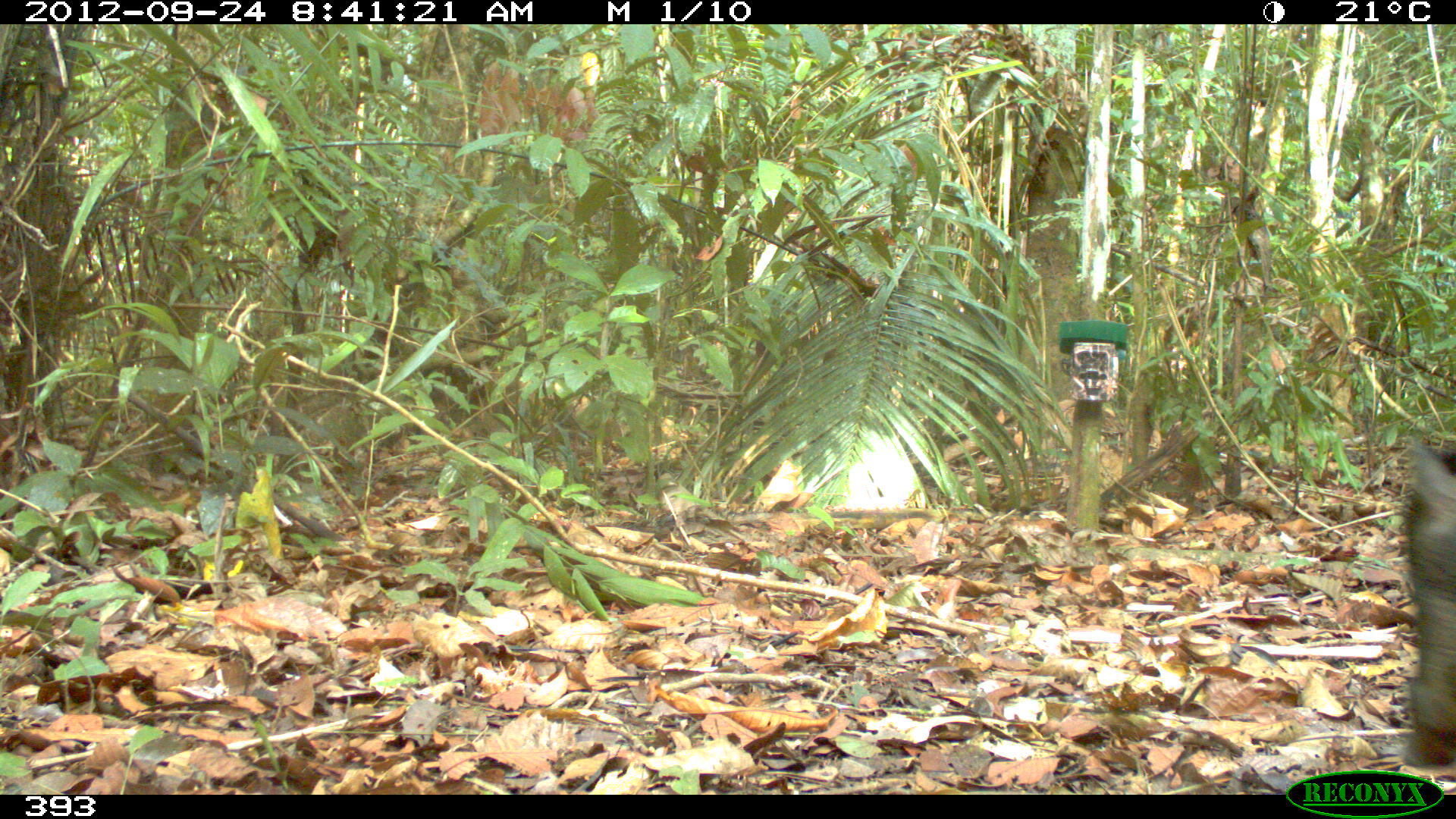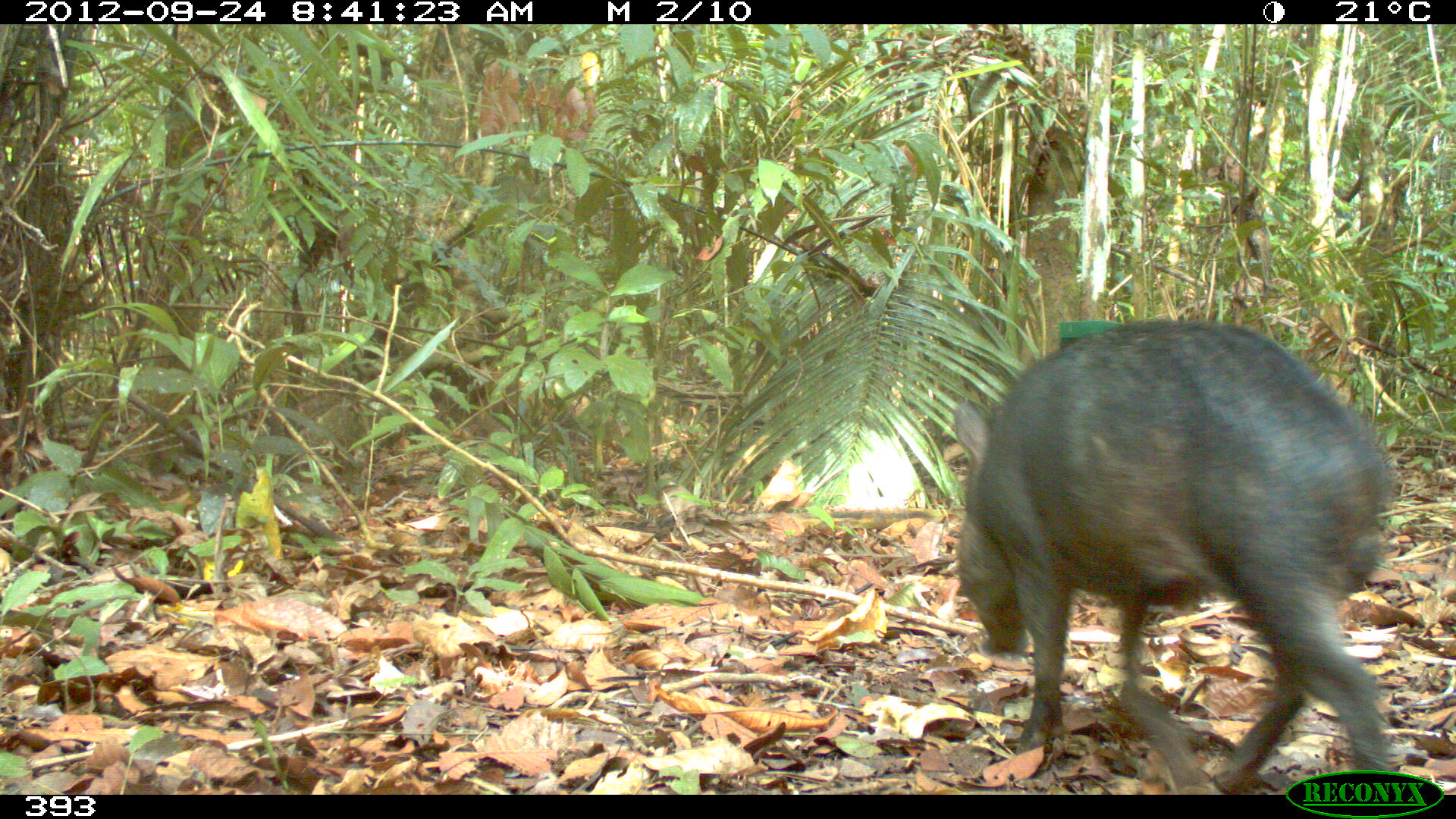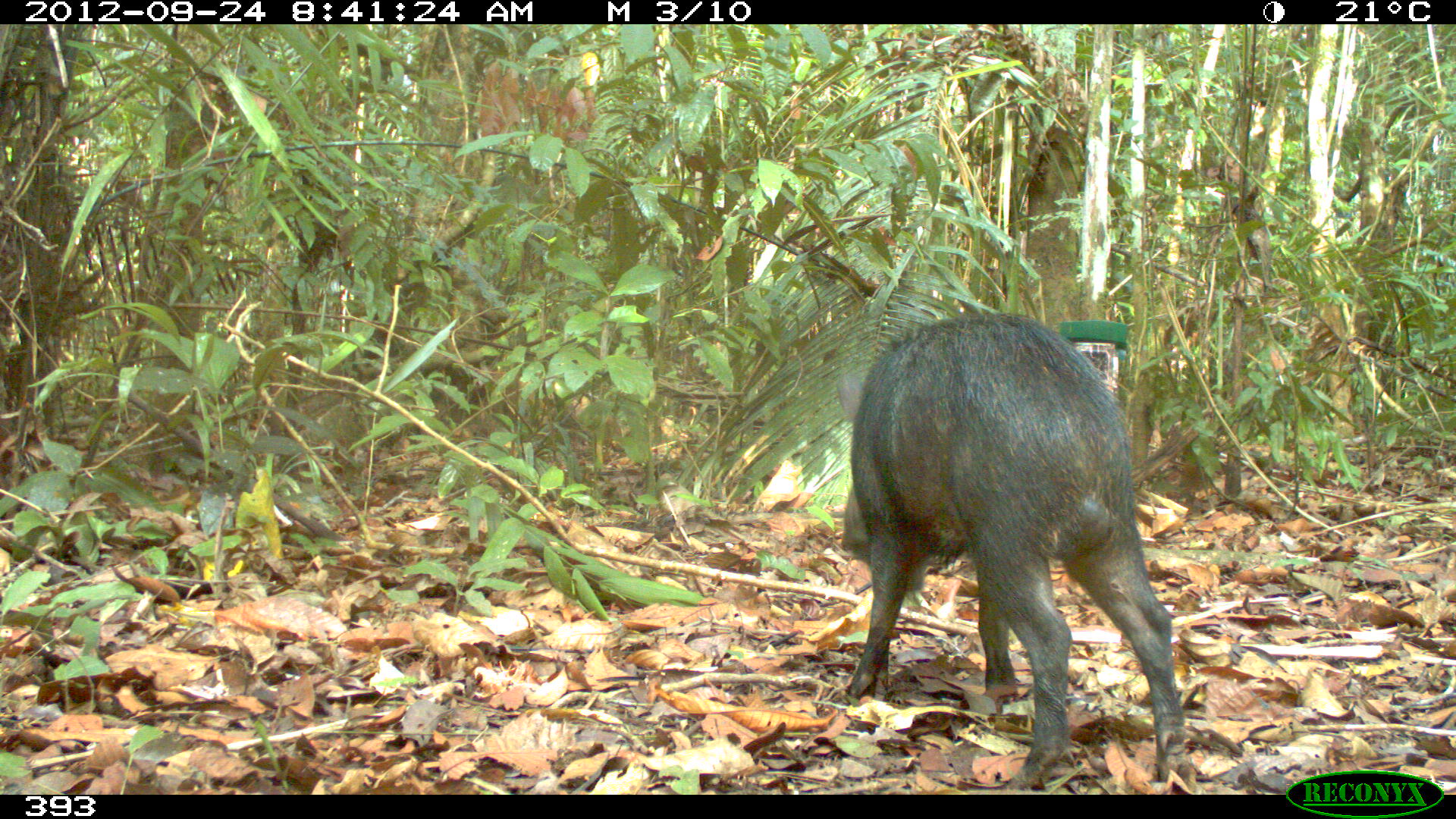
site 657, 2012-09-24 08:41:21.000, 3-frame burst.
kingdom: Animalia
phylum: Chordata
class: Mammalia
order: Artiodactyla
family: Tayassuidae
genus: Tayassu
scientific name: Tayassu pecari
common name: white-lipped peccary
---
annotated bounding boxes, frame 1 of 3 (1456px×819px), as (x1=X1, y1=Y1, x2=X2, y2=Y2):
tayassu pecari: (x1=1399, y1=441, x2=1456, y2=767)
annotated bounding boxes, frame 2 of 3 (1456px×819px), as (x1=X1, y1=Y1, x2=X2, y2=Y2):
tayassu pecari: (x1=953, y1=319, x2=1393, y2=795)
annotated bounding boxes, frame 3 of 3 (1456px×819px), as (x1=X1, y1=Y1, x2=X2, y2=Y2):
tayassu pecari: (x1=840, y1=312, x2=1173, y2=789)